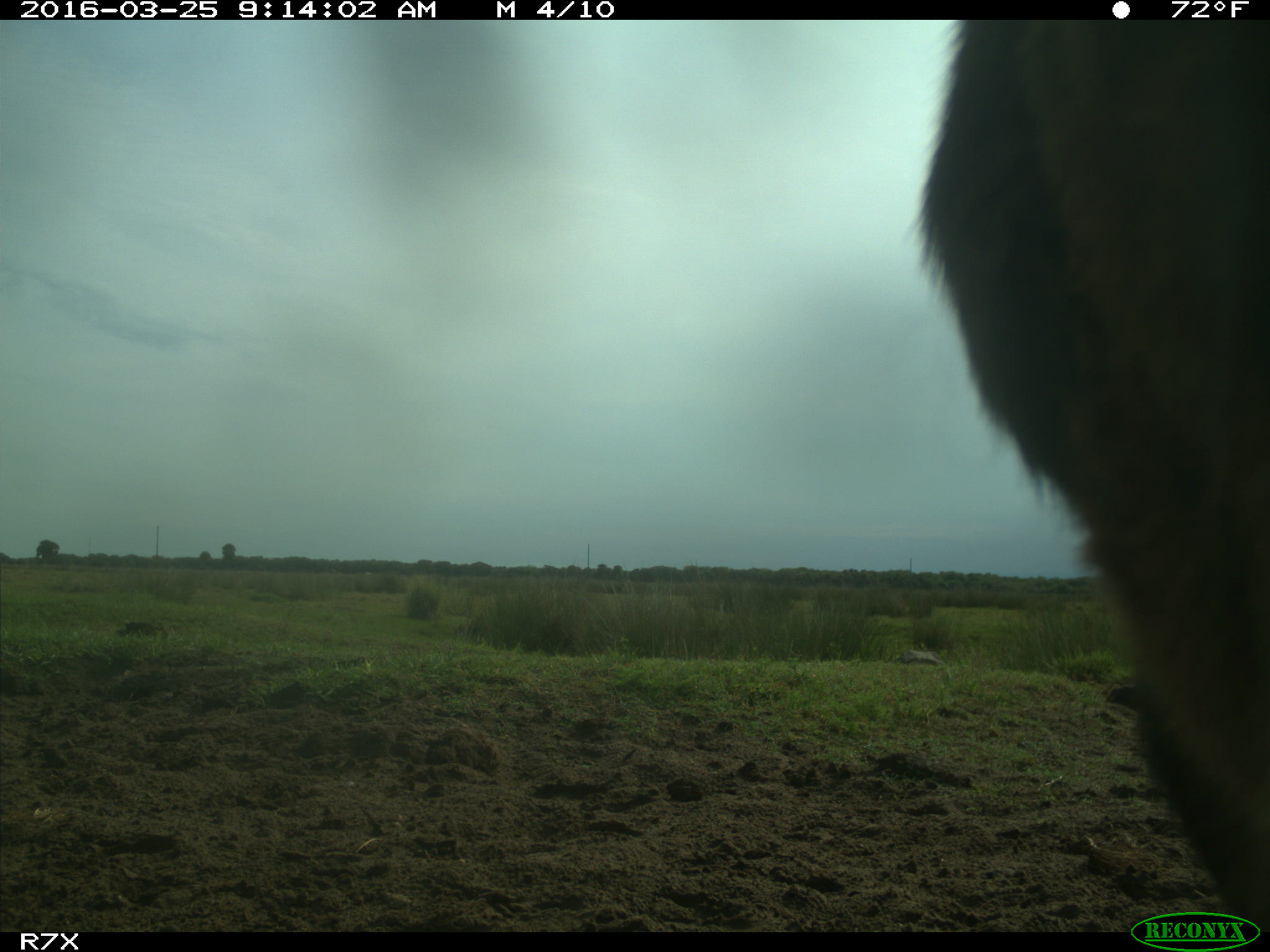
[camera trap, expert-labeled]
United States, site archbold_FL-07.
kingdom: Animalia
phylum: Chordata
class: Mammalia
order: Artiodactyla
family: Bovidae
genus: Bos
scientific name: Bos taurus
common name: domestic cow